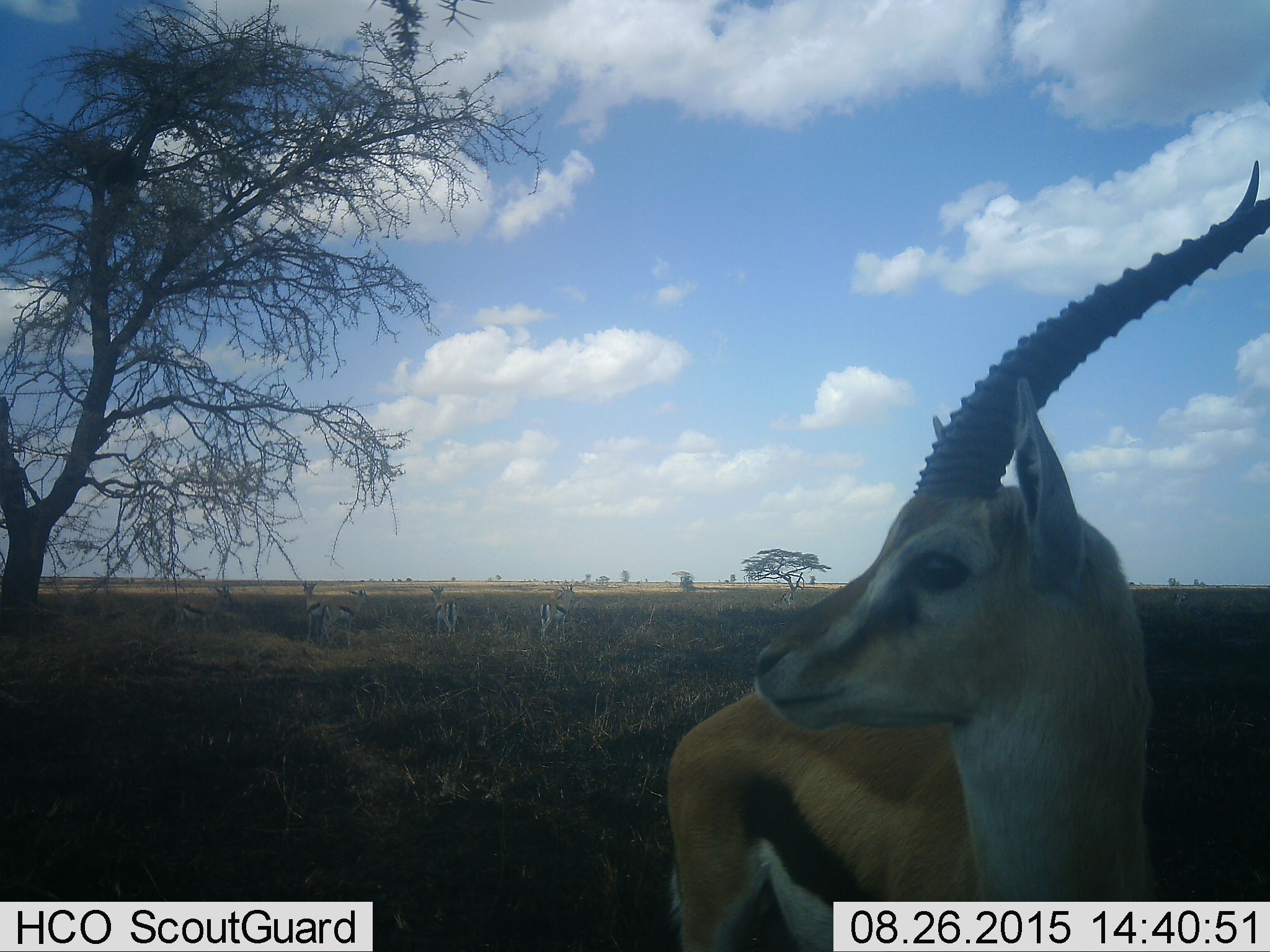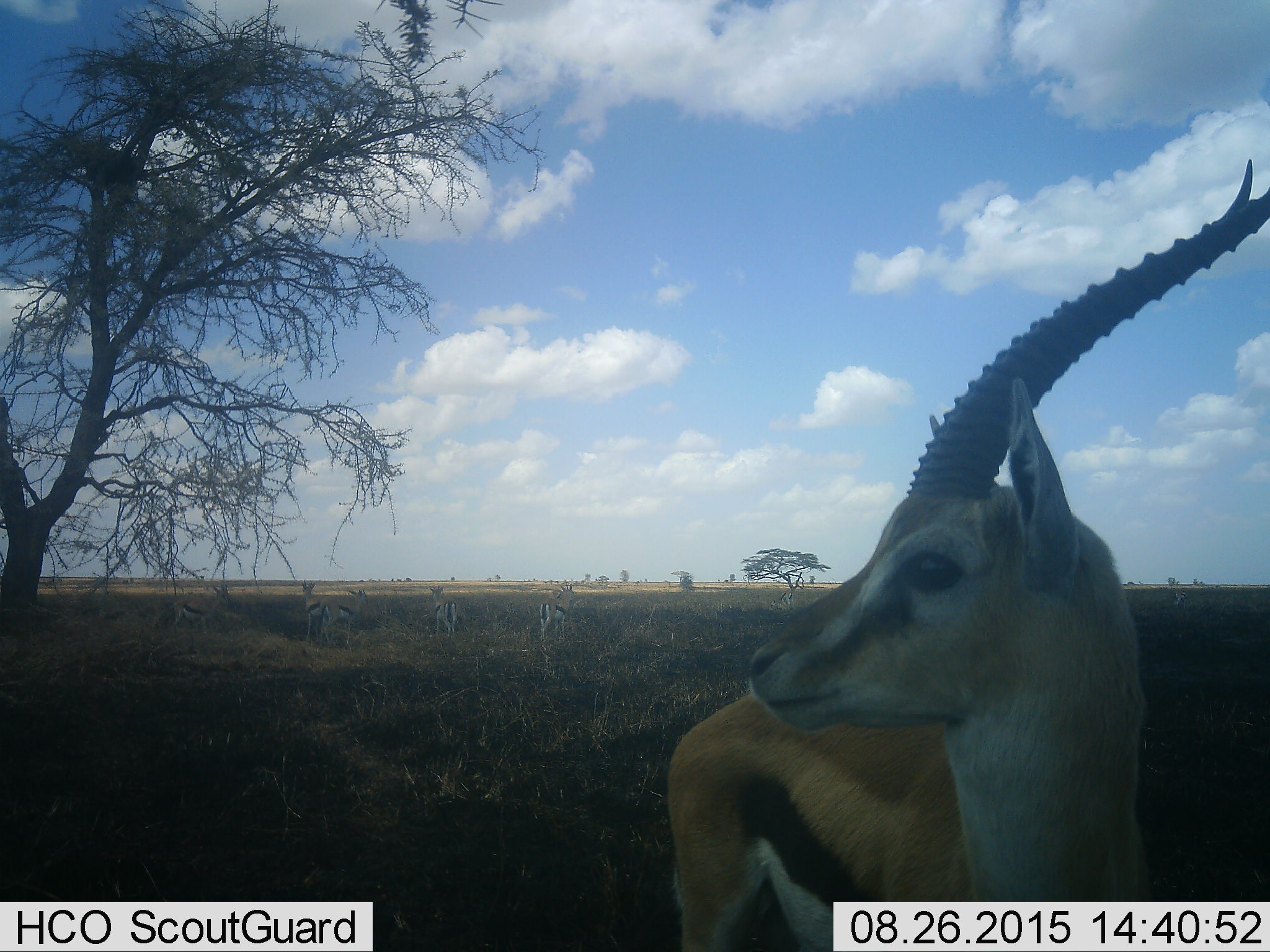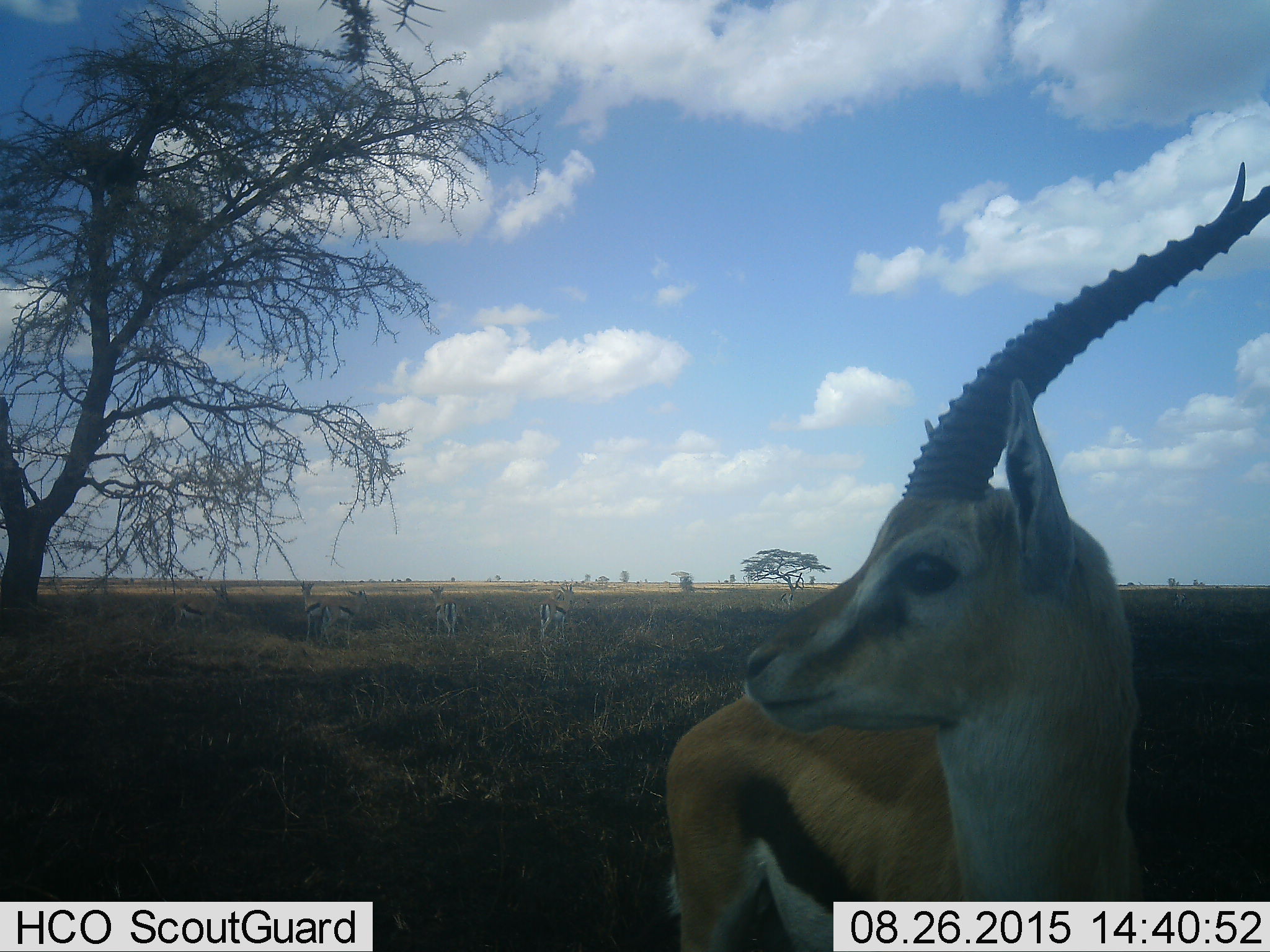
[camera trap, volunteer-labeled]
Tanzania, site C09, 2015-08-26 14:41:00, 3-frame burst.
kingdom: Animalia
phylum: Chordata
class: Mammalia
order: Artiodactyla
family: Bovidae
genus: Eudorcas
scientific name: Eudorcas thomsonii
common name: thomson's gazelle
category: gazellethomsons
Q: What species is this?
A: Gazellethomsons (thomson's gazelle) (Eudorcas thomsonii).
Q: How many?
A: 6.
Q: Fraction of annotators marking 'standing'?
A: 100%.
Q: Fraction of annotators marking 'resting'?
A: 14%.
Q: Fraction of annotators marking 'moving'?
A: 0%.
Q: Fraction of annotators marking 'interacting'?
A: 0%.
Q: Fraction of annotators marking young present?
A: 0%.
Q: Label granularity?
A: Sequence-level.